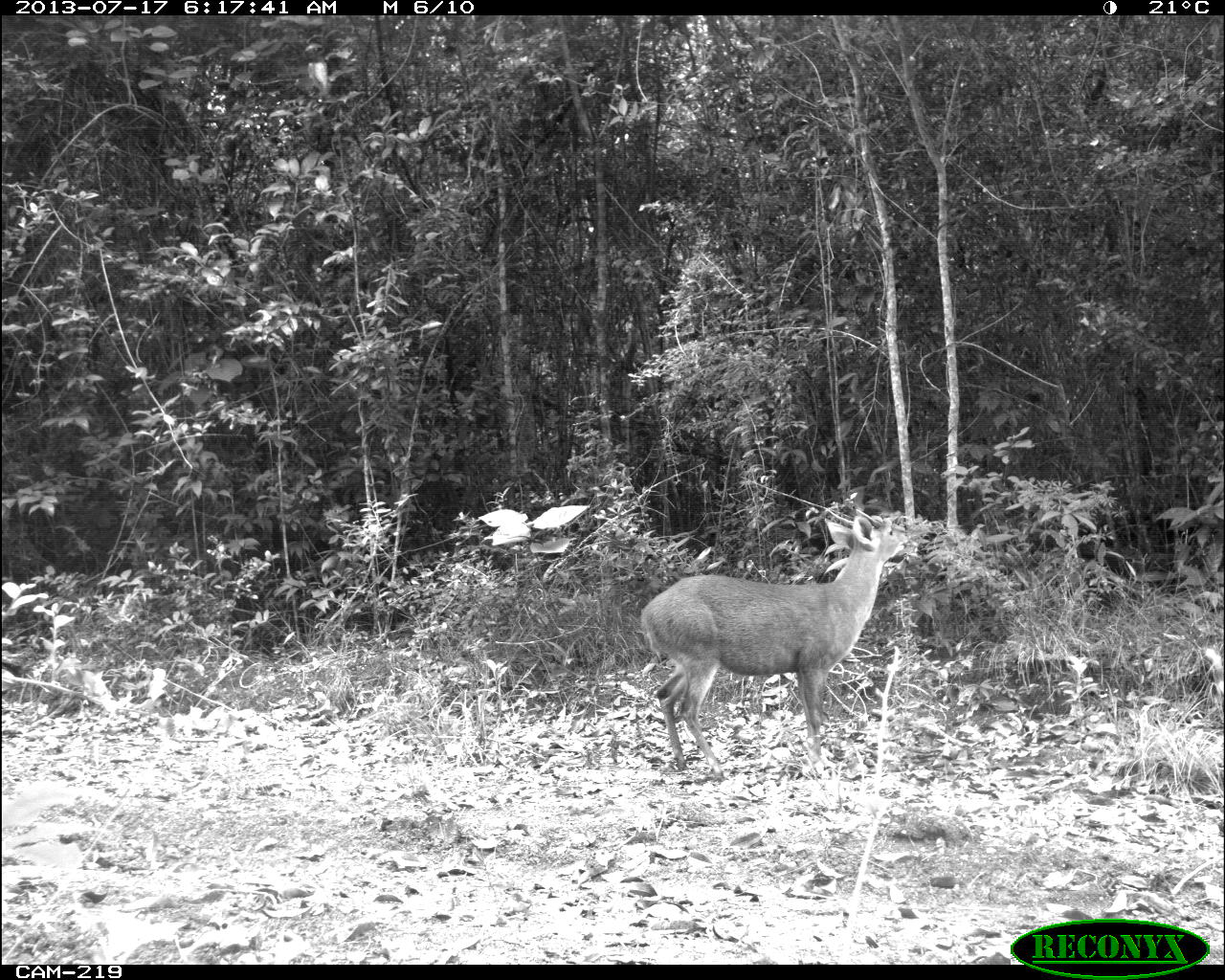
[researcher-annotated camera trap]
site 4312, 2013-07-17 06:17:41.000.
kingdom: Animalia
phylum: Chordata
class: Mammalia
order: Artiodactyla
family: Cervidae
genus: Mazama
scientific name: Mazama temama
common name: central american red brocket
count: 1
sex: male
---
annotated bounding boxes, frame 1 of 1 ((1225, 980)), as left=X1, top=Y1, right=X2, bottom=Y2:
mazama temama: left=641, top=505, right=911, bottom=782